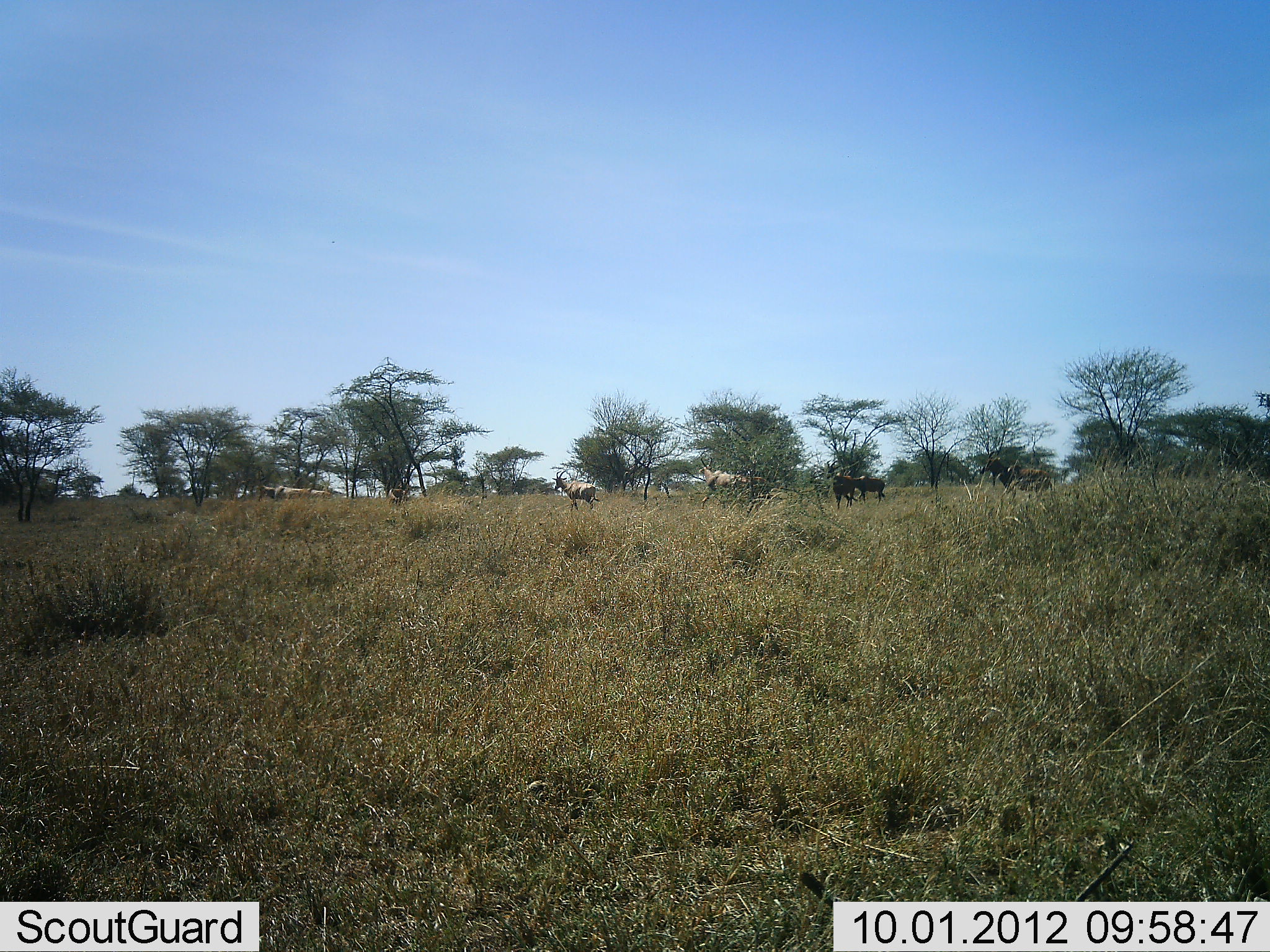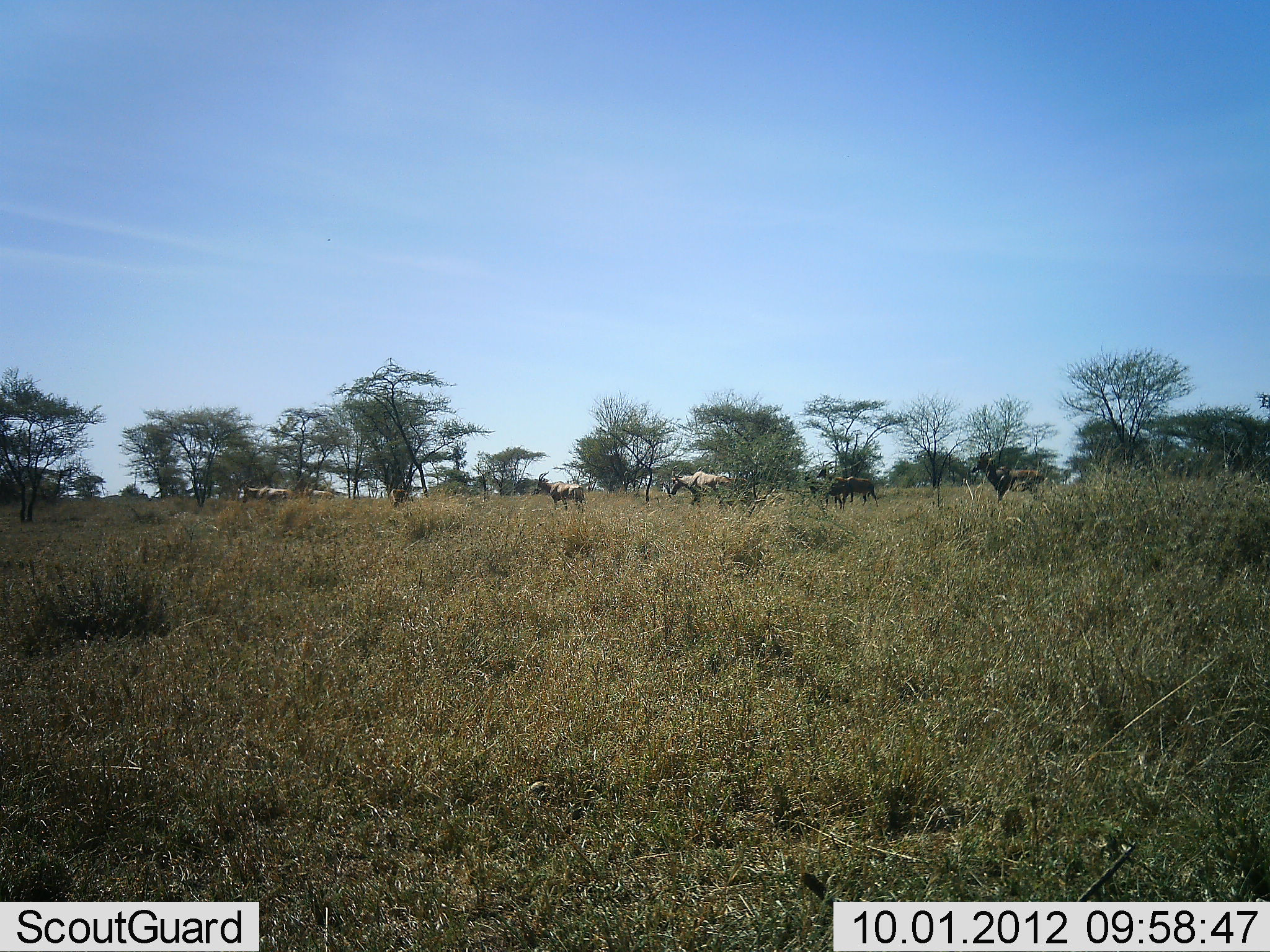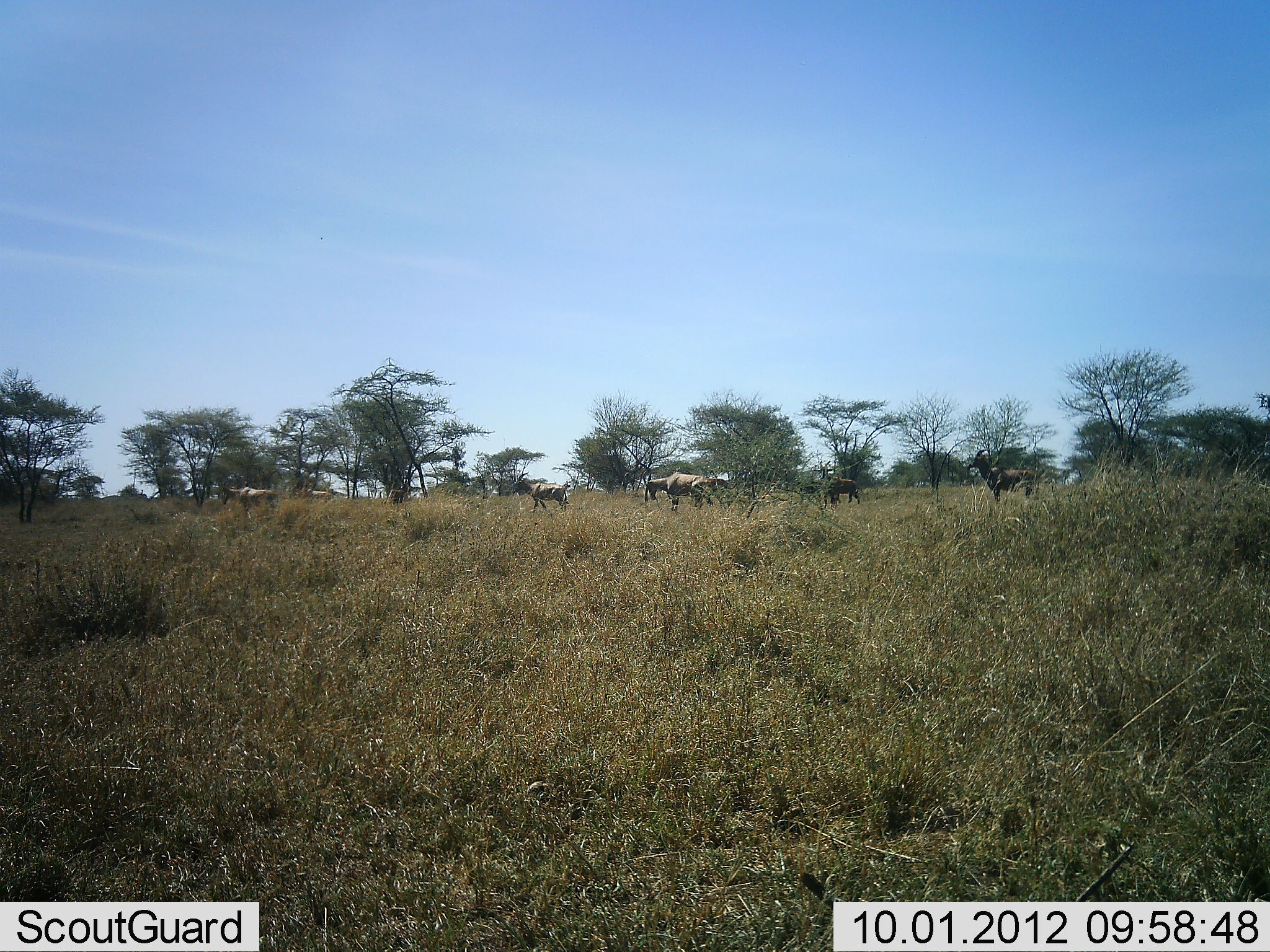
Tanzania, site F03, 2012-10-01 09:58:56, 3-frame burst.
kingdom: Animalia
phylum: Chordata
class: Mammalia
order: Artiodactyla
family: Bovidae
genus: Damaliscus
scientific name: Damaliscus lunatus jimela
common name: topi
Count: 6.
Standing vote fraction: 0%.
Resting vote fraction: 0%.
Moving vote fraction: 100%.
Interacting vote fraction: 0%.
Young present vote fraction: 0%.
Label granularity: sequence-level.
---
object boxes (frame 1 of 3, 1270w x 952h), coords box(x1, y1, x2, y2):
animal: box(698, 456, 770, 513); box(980, 450, 1054, 502); box(553, 470, 599, 512); box(256, 470, 310, 503); box(825, 460, 857, 509); box(844, 470, 886, 507); box(303, 483, 331, 502); box(388, 486, 410, 506)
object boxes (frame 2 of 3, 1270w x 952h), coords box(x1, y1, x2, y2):
animal: box(971, 451, 1045, 507); box(669, 465, 748, 510); box(534, 471, 587, 512); box(828, 468, 880, 508); box(817, 461, 852, 510); box(242, 478, 294, 506); box(302, 485, 333, 505); box(387, 488, 409, 508)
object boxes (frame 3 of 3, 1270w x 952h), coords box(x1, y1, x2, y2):
animal: box(966, 450, 1042, 504); box(644, 469, 727, 514); box(513, 471, 569, 511); box(222, 479, 279, 513); box(813, 460, 839, 510); box(828, 472, 860, 504); box(385, 488, 406, 508)